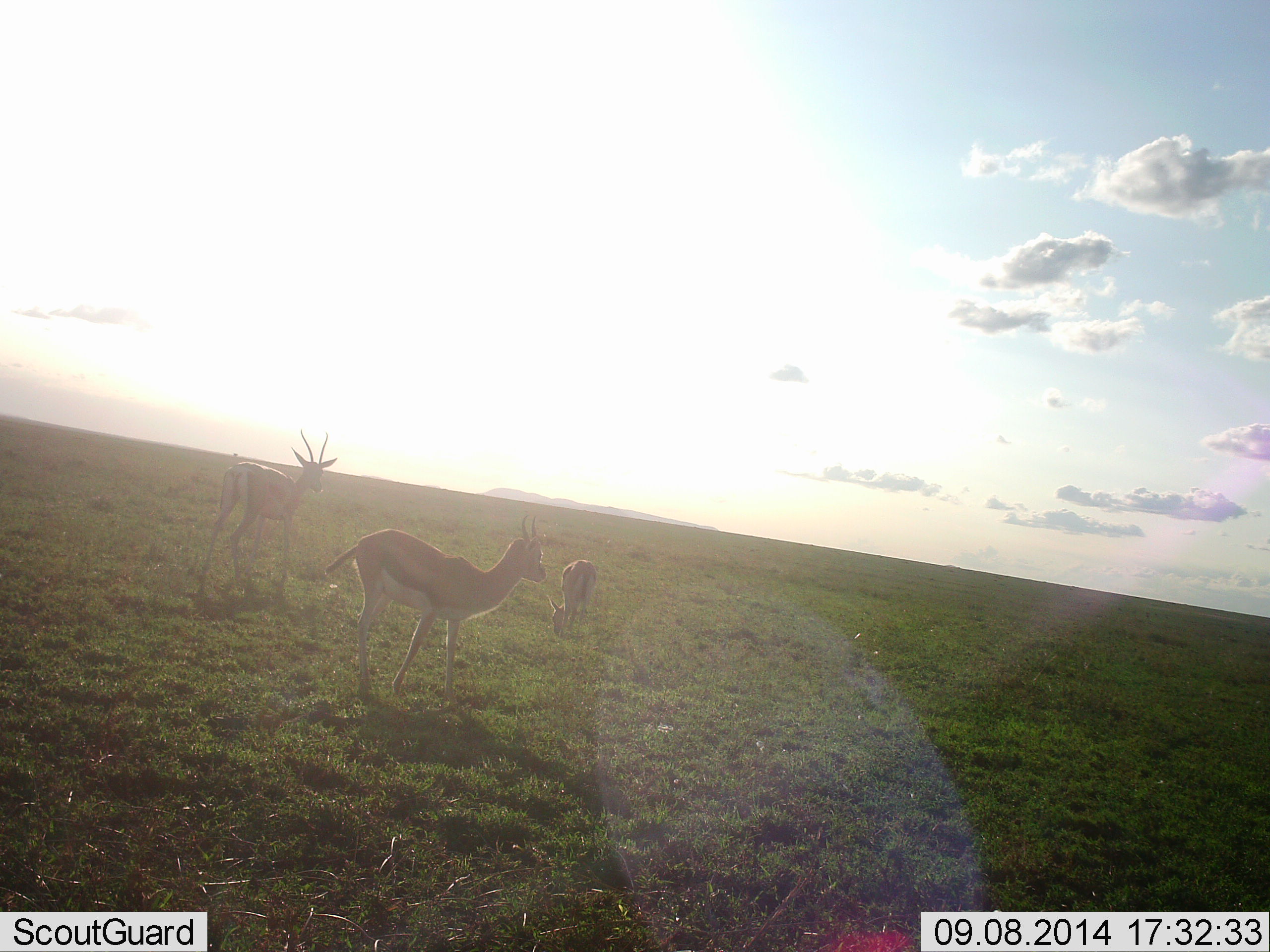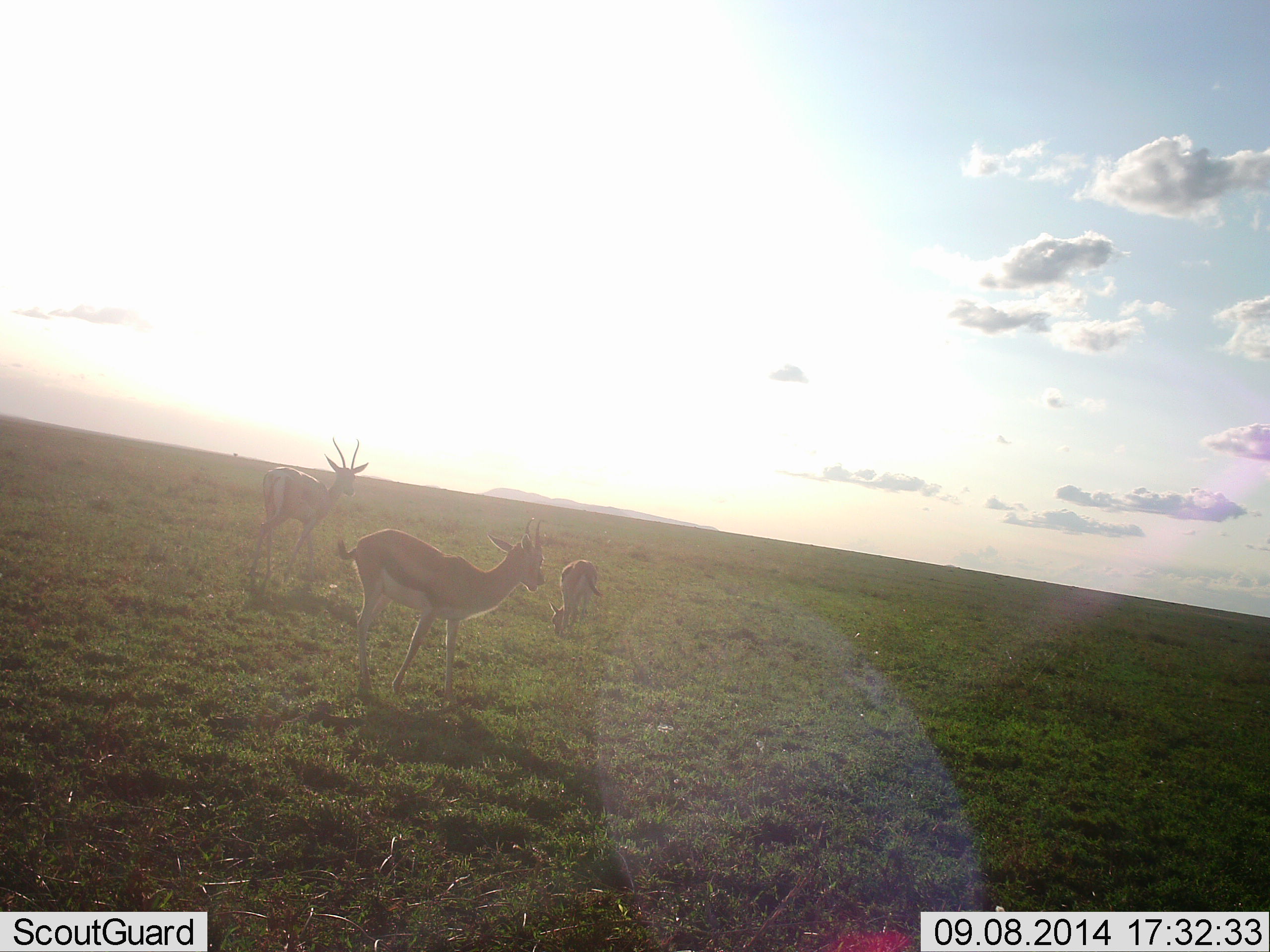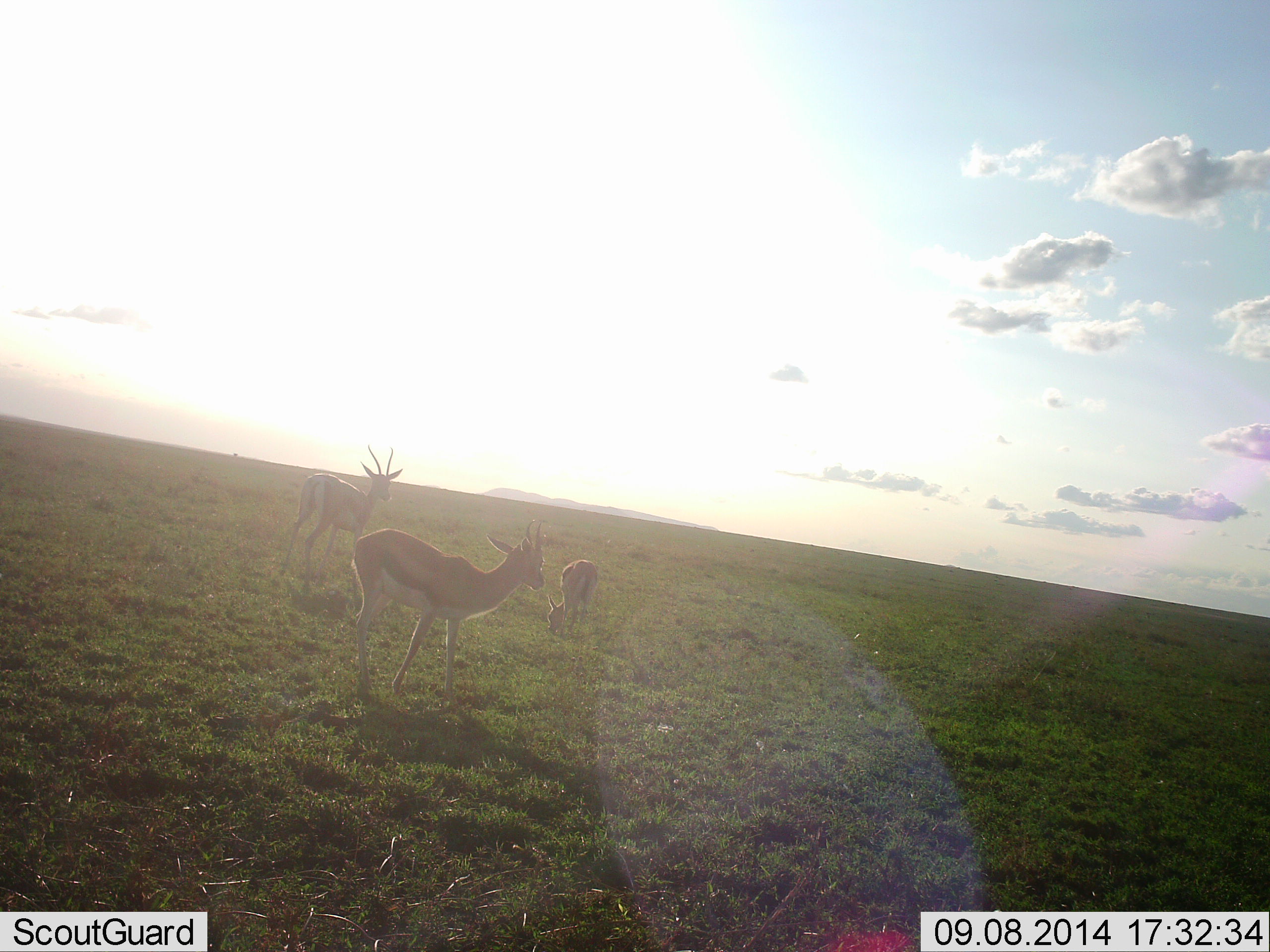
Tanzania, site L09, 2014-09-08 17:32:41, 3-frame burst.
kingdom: Animalia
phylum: Chordata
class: Mammalia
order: Artiodactyla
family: Bovidae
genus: Eudorcas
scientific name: Eudorcas thomsonii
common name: thomson's gazelle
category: gazellethomsons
Gazellethomsons (thomson's gazelle) (Eudorcas thomsonii), count 3. Behavior (volunteer vote fractions): standing 70%, resting 0%, moving 40%, interacting 0%. Young present (vote fraction): 30%. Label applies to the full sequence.